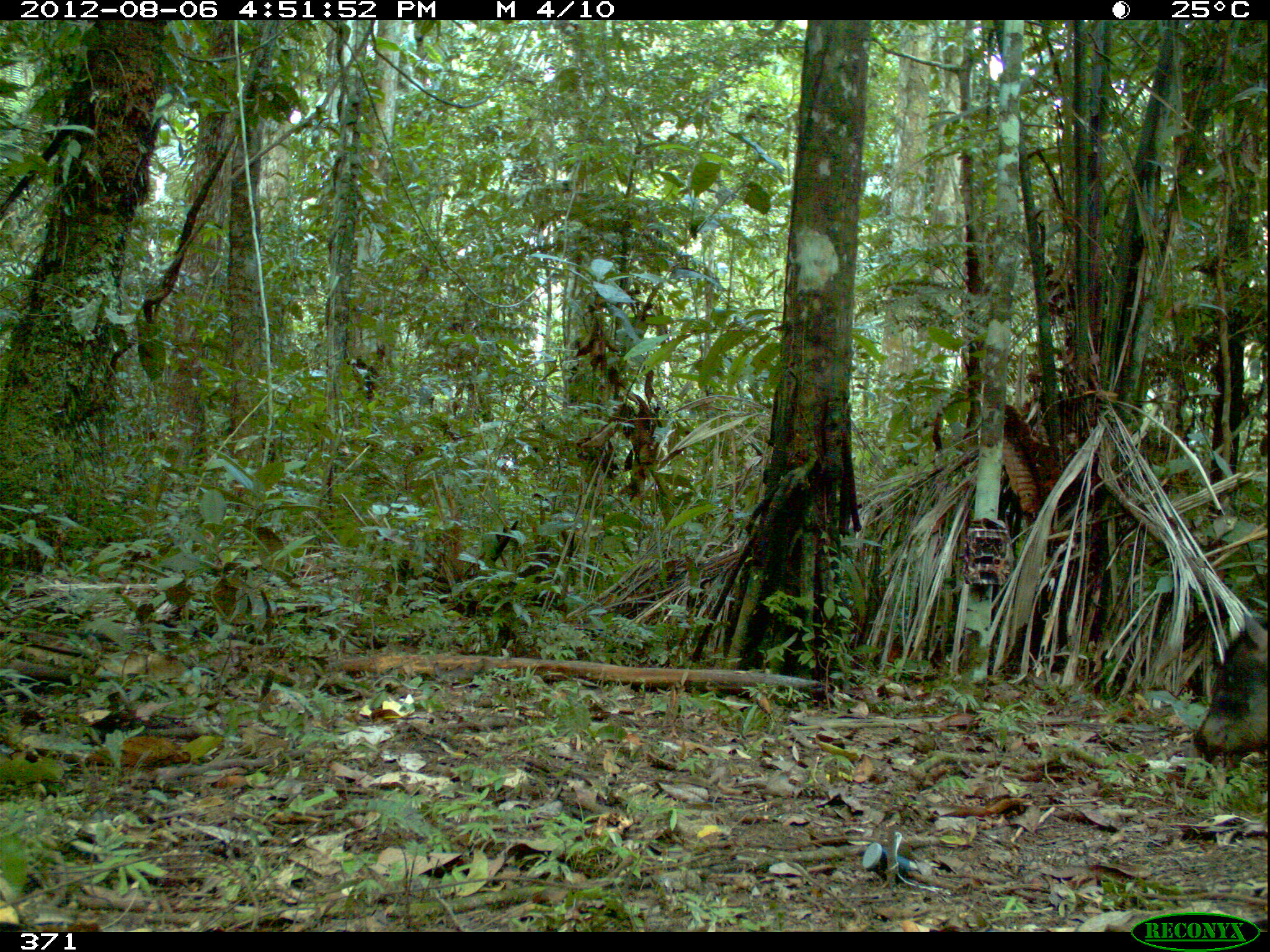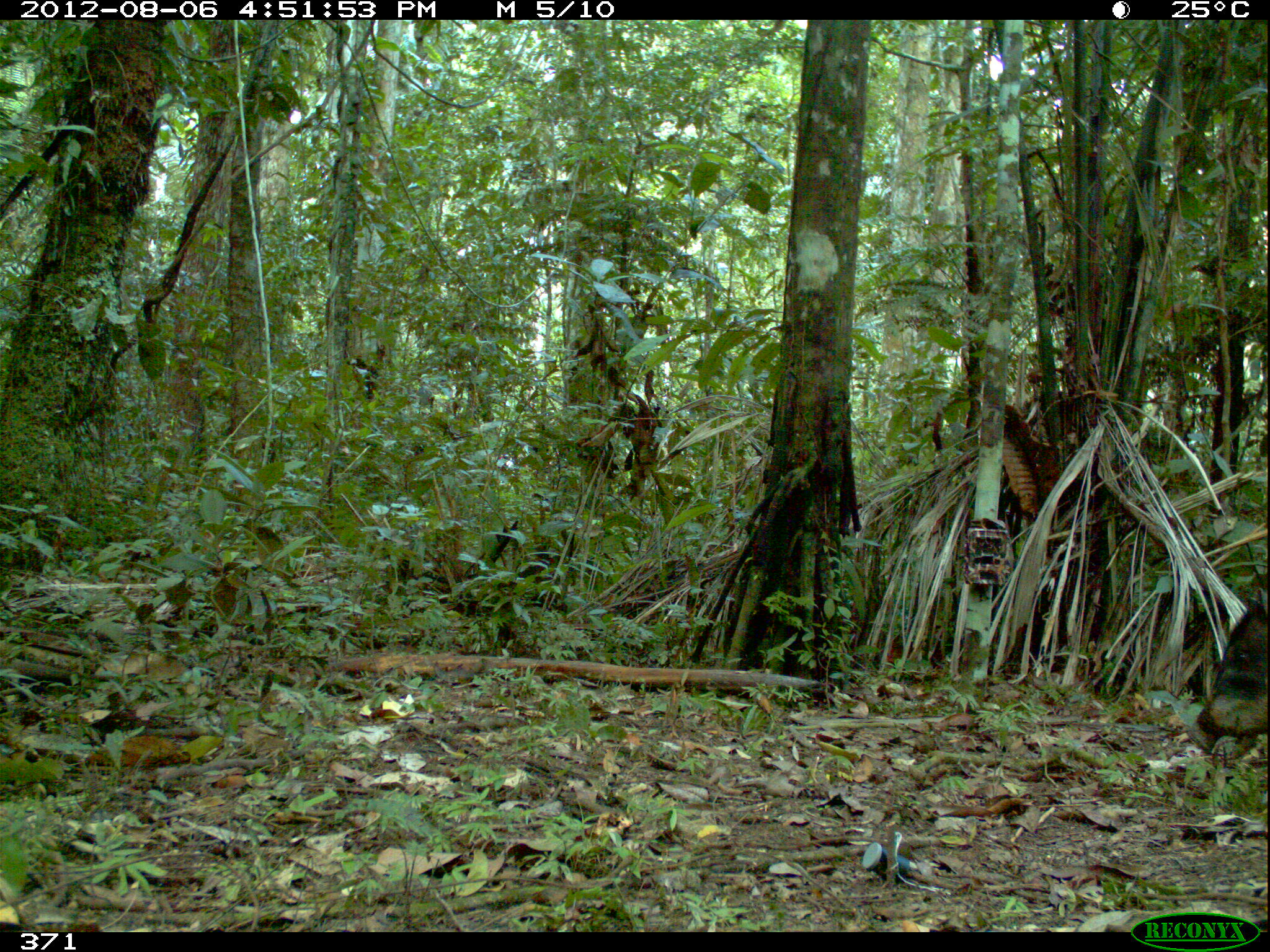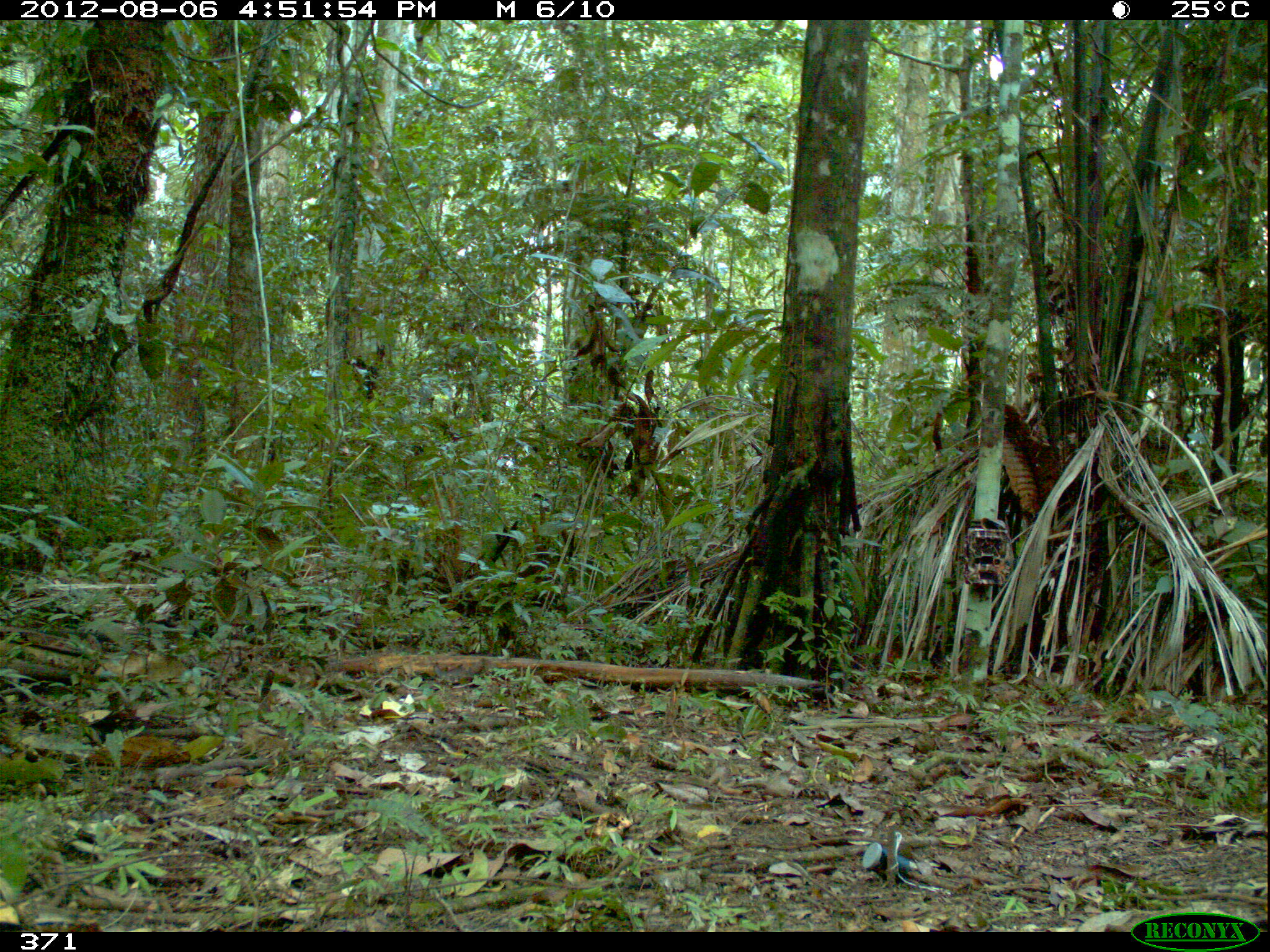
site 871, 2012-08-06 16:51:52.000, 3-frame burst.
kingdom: Animalia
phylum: Chordata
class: Mammalia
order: Artiodactyla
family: Tayassuidae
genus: Tayassu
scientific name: Tayassu pecari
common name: white-lipped peccary